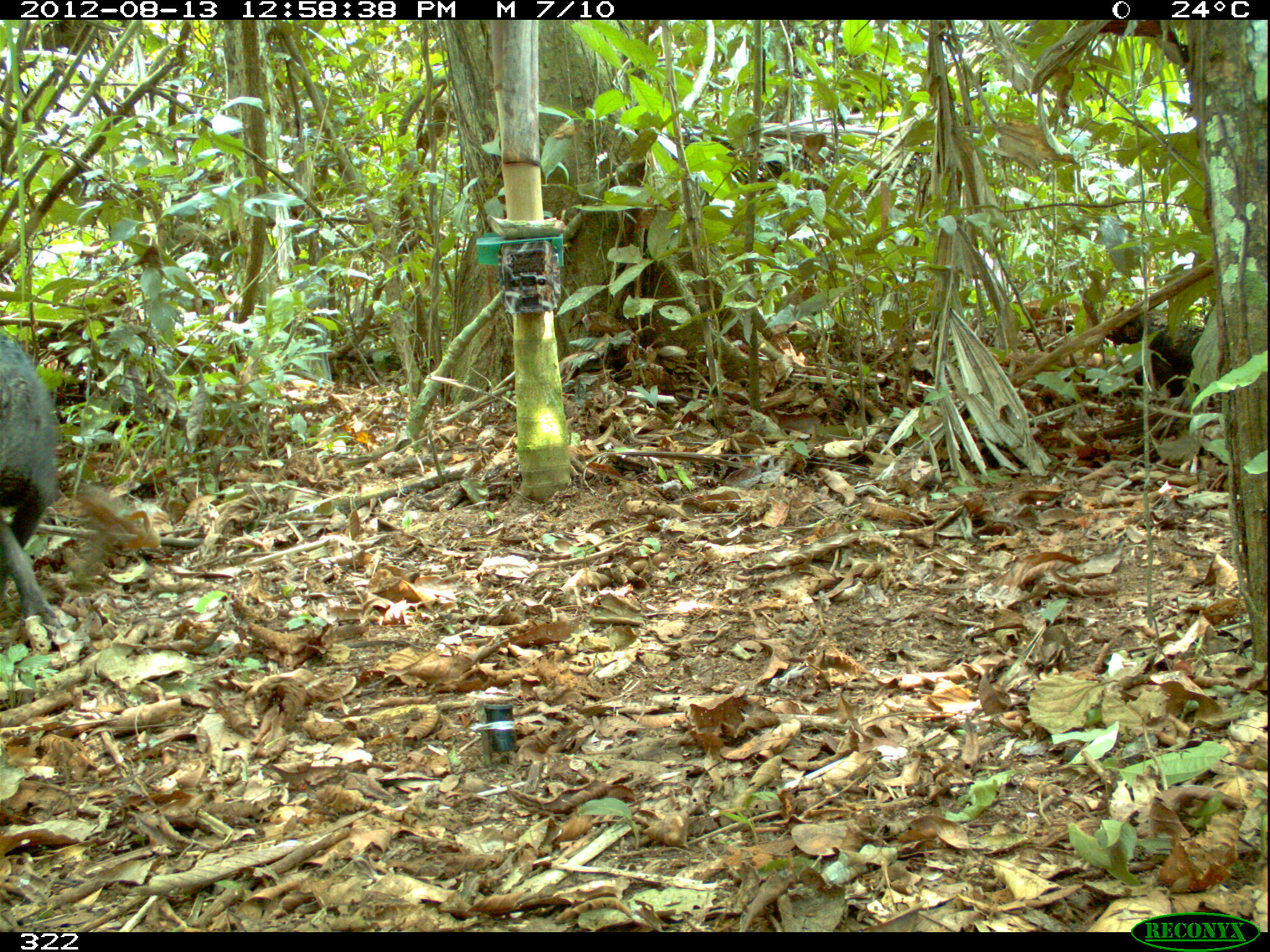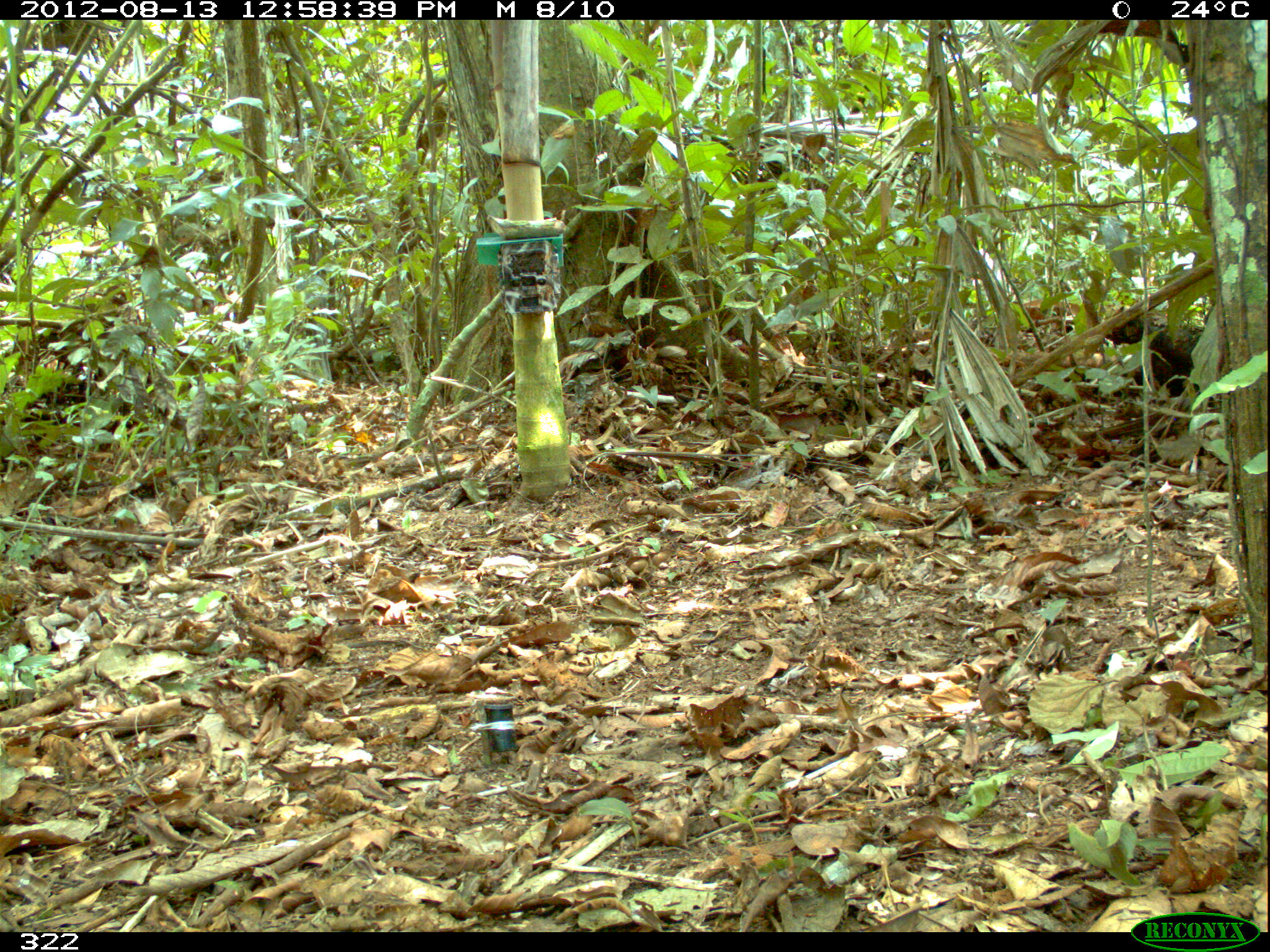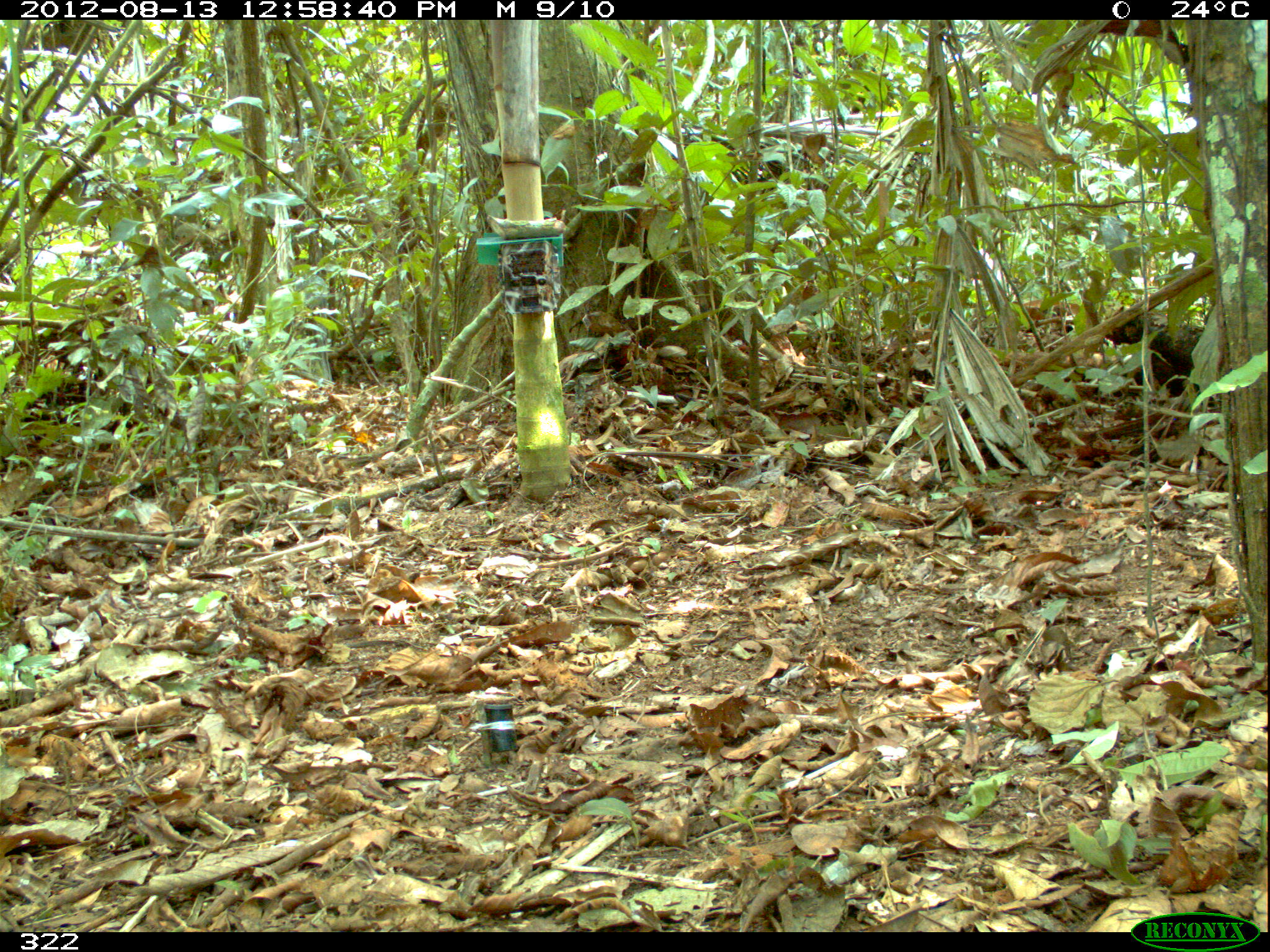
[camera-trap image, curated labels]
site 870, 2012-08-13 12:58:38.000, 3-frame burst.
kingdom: Animalia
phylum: Chordata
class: Mammalia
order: Artiodactyla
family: Tayassuidae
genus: Tayassu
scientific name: Tayassu pecari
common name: white-lipped peccary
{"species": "Tayassu pecari (white-lipped peccary)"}